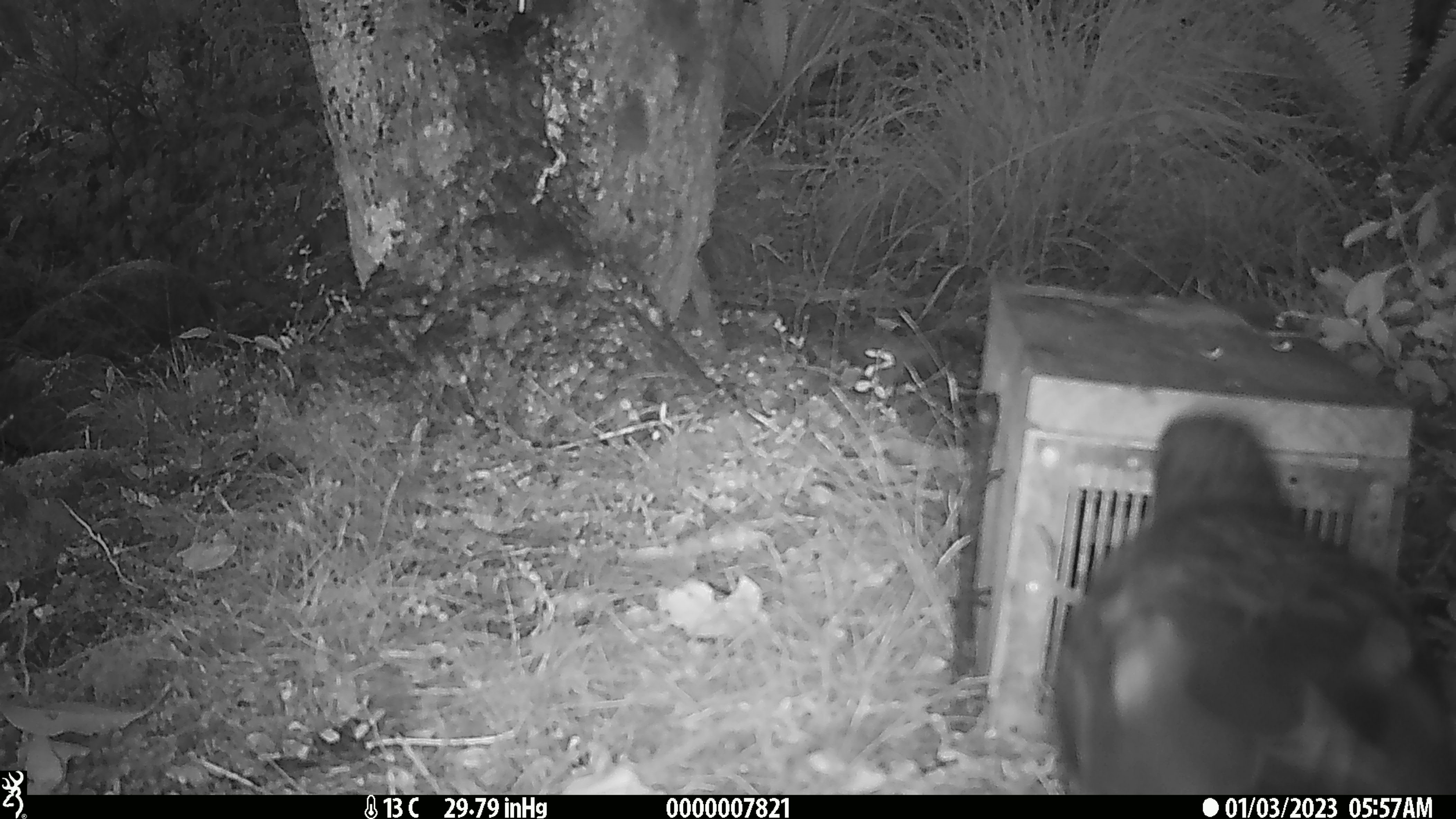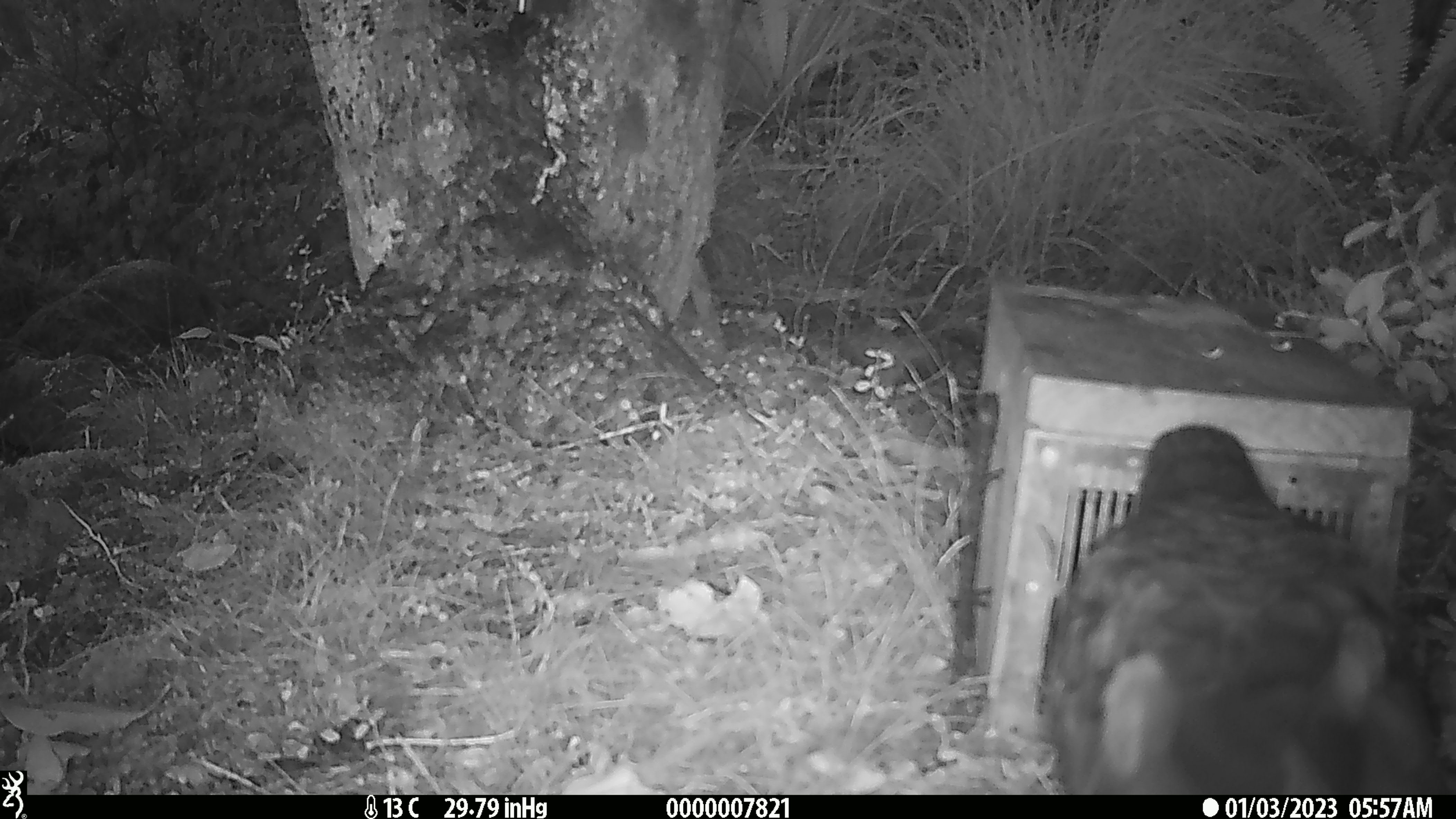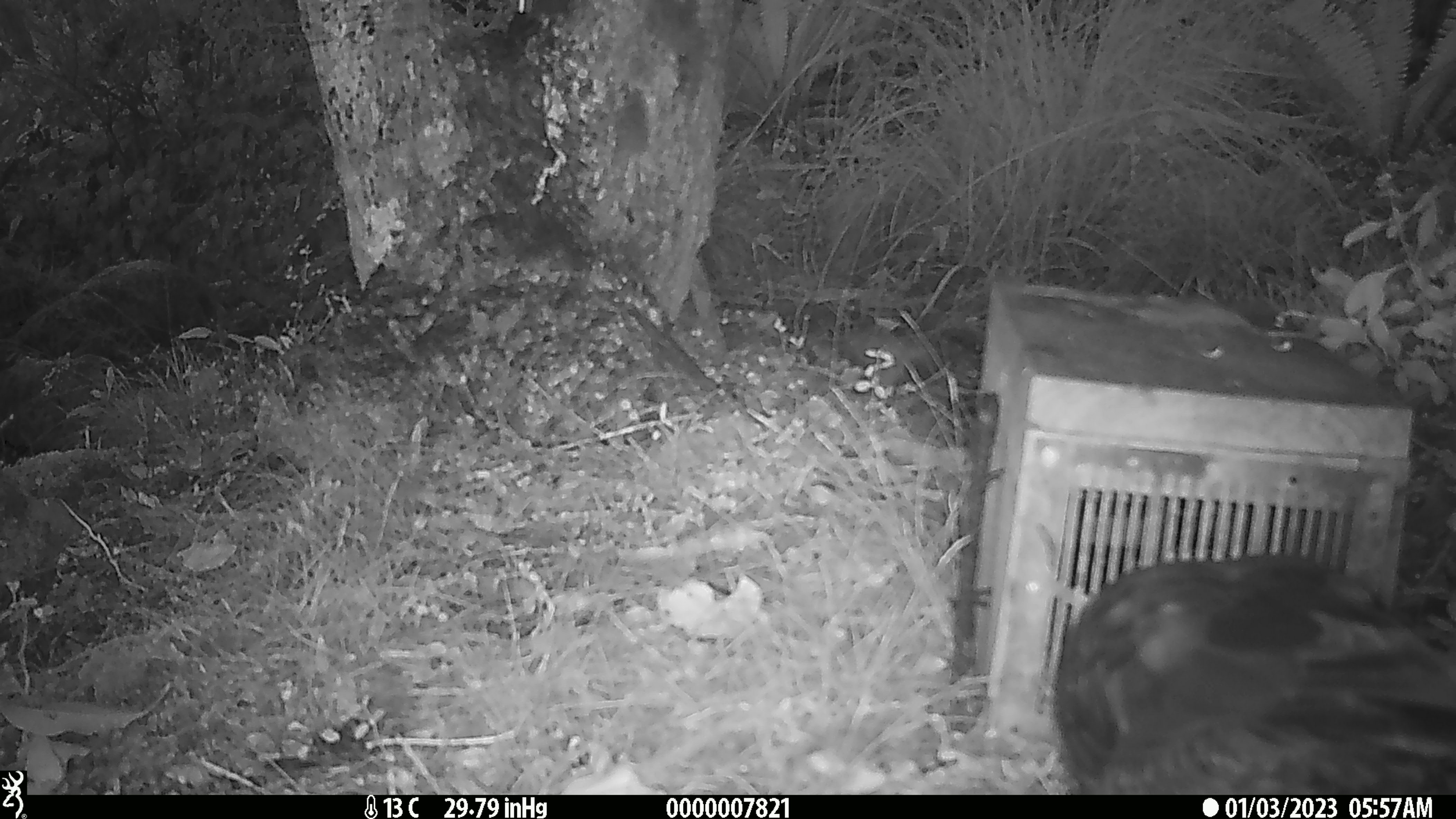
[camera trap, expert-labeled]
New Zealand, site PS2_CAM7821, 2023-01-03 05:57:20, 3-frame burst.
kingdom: Animalia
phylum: Chordata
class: Aves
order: Psittaciformes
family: Strigopidae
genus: Nestor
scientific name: Nestor notabilis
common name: kea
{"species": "kea (Nestor notabilis)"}